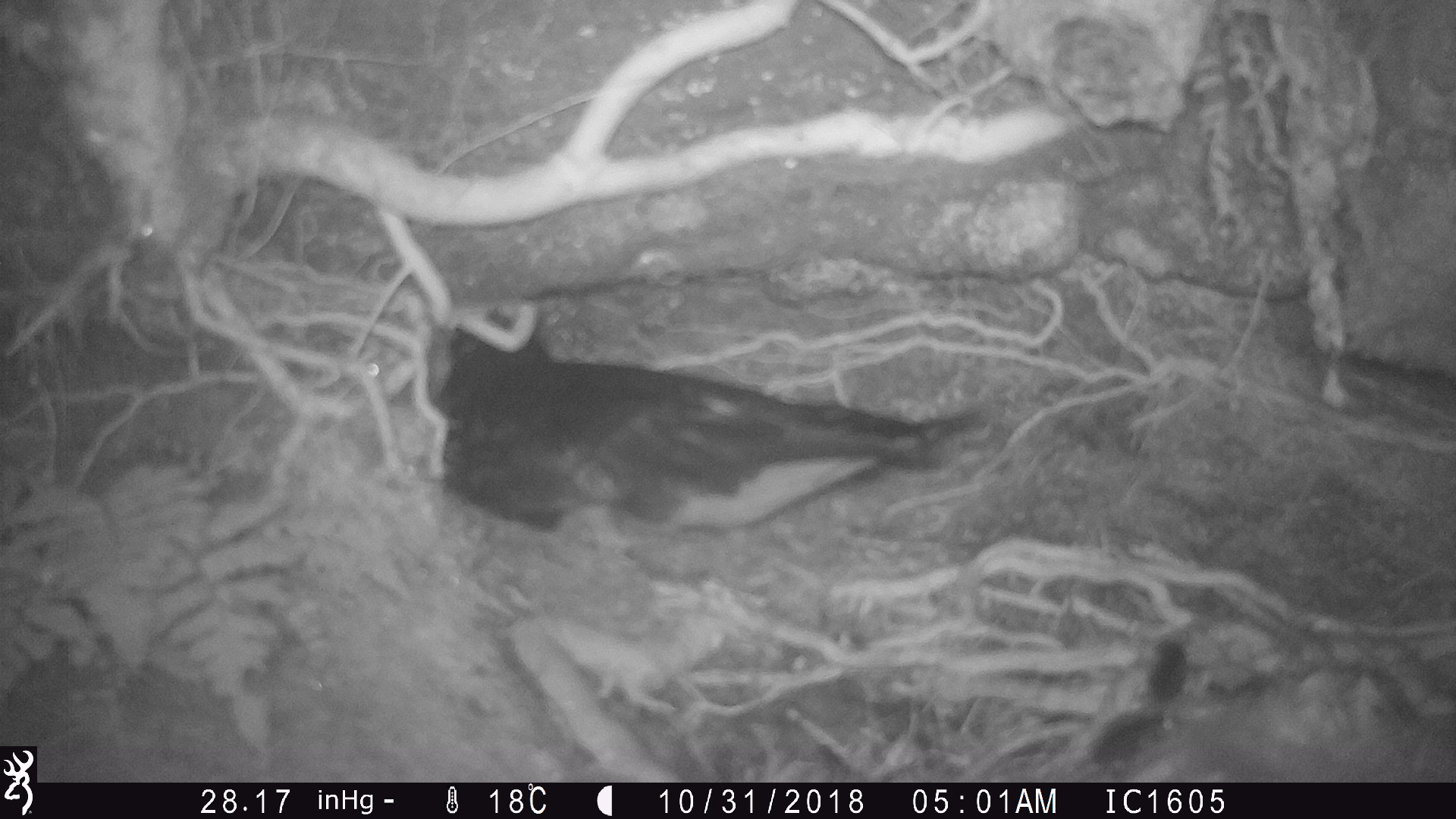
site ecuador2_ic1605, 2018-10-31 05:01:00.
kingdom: Animalia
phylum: Chordata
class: Aves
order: Procellariiformes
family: Procellariidae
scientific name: Procellariidae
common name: petrel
Petrel (Procellariidae).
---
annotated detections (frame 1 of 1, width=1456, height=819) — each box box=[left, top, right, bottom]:
petrel: box=[411, 303, 984, 550]